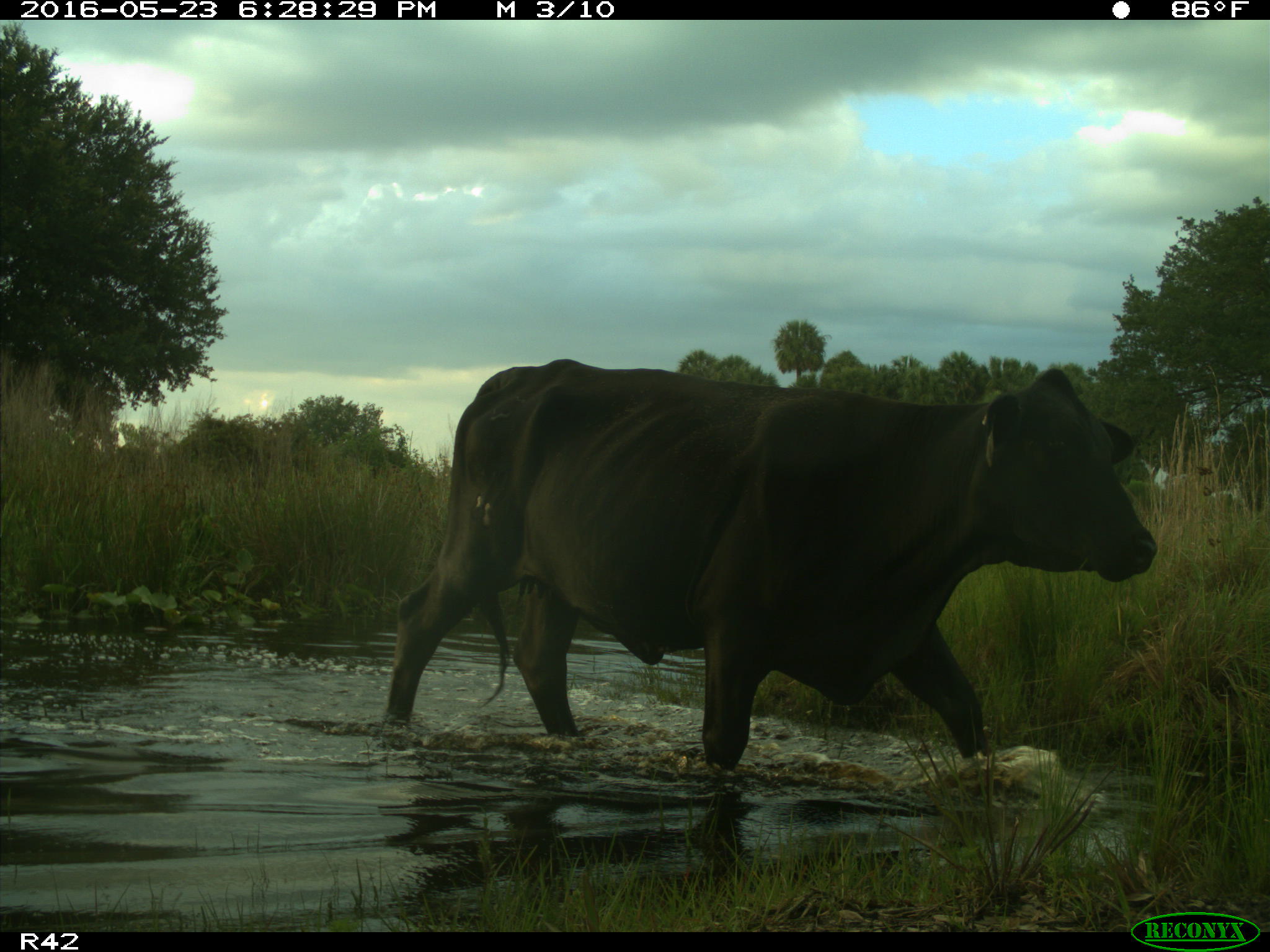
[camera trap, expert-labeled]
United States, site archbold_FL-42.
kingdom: Animalia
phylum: Chordata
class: Mammalia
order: Artiodactyla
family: Bovidae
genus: Bos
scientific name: Bos taurus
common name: domestic cow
Bos taurus (domestic cow).